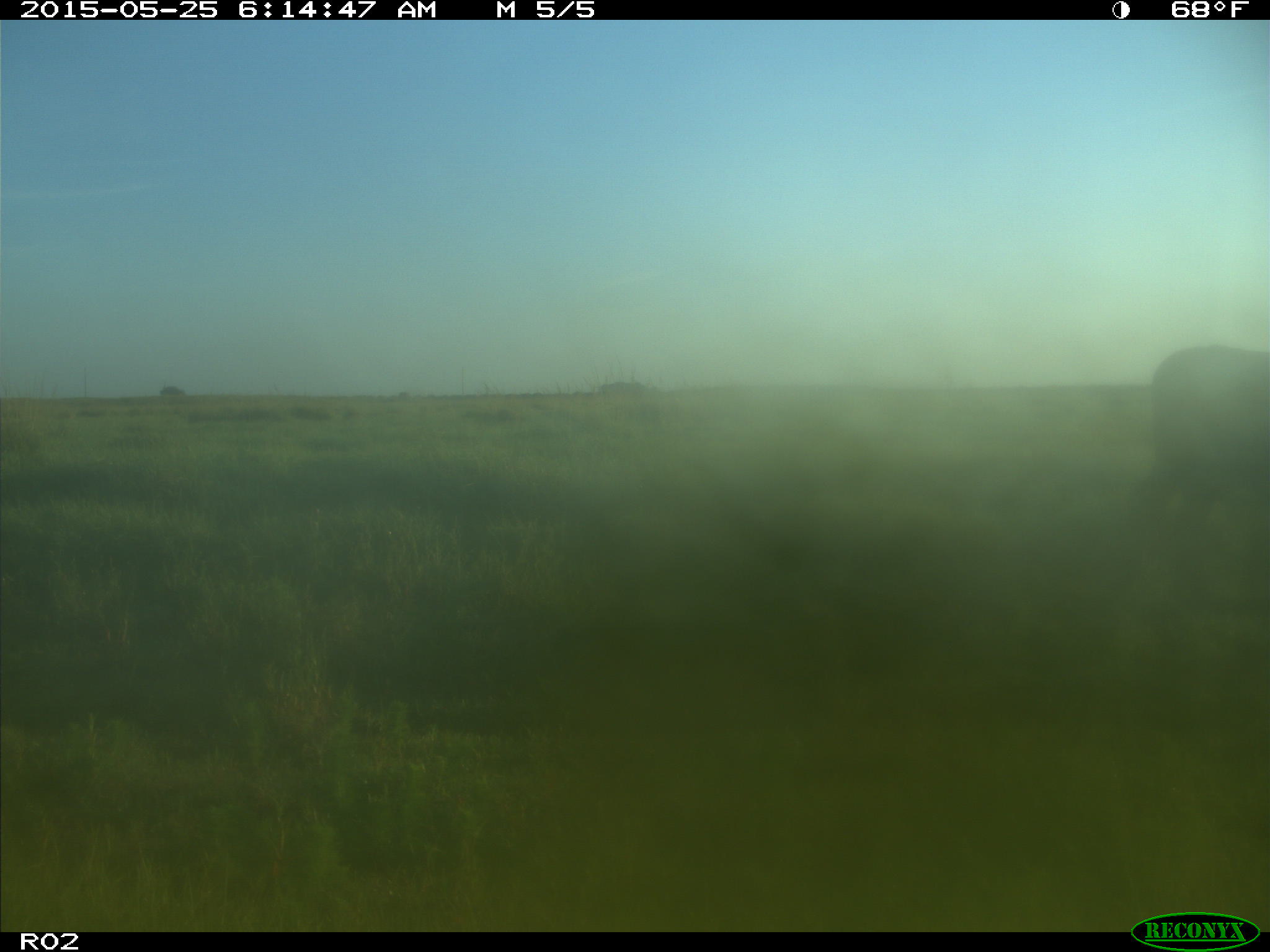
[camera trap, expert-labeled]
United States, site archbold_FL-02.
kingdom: Animalia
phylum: Chordata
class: Mammalia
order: Artiodactyla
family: Bovidae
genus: Bos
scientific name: Bos taurus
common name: domestic cow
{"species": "Bos taurus (domestic cow)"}